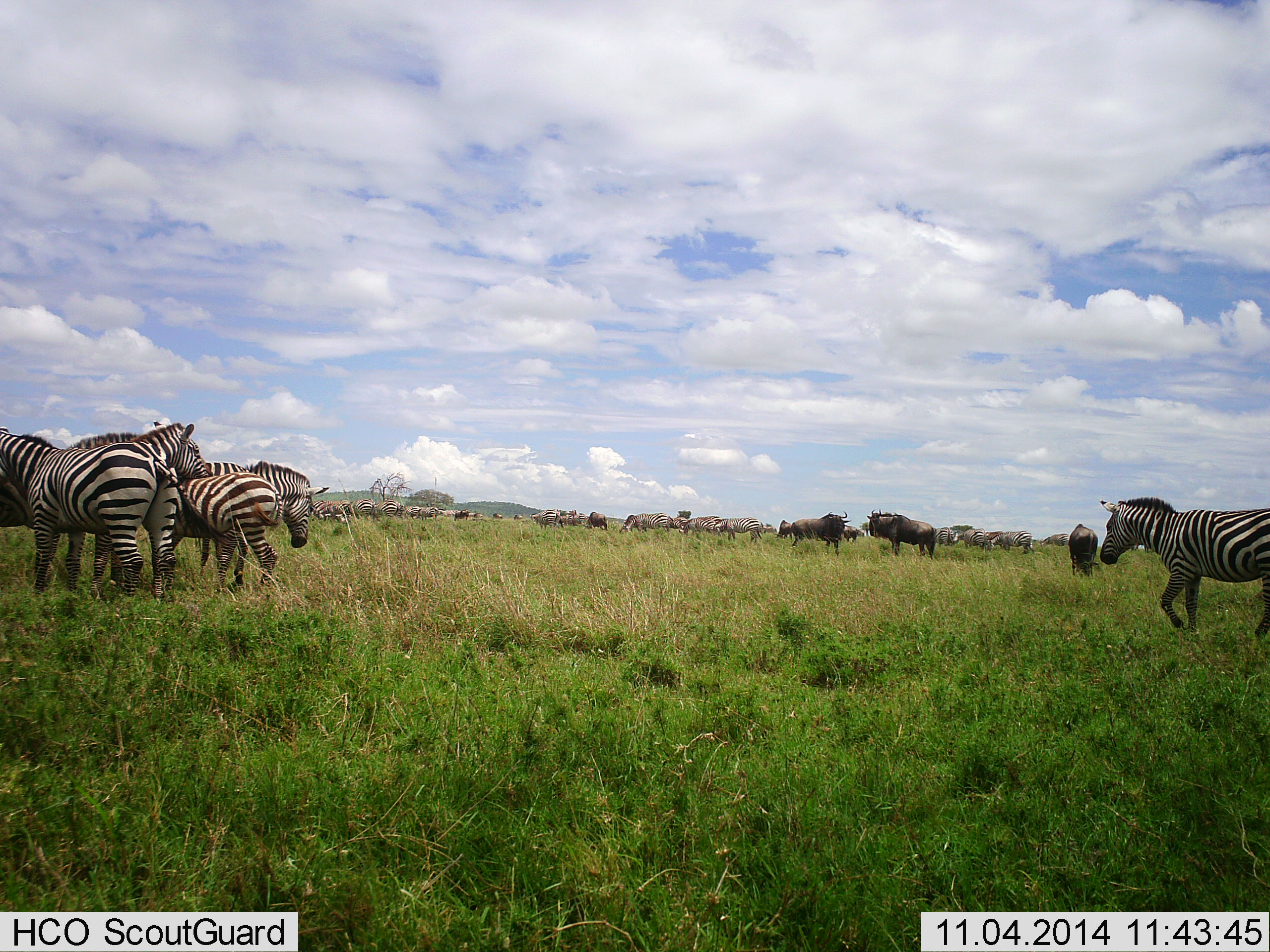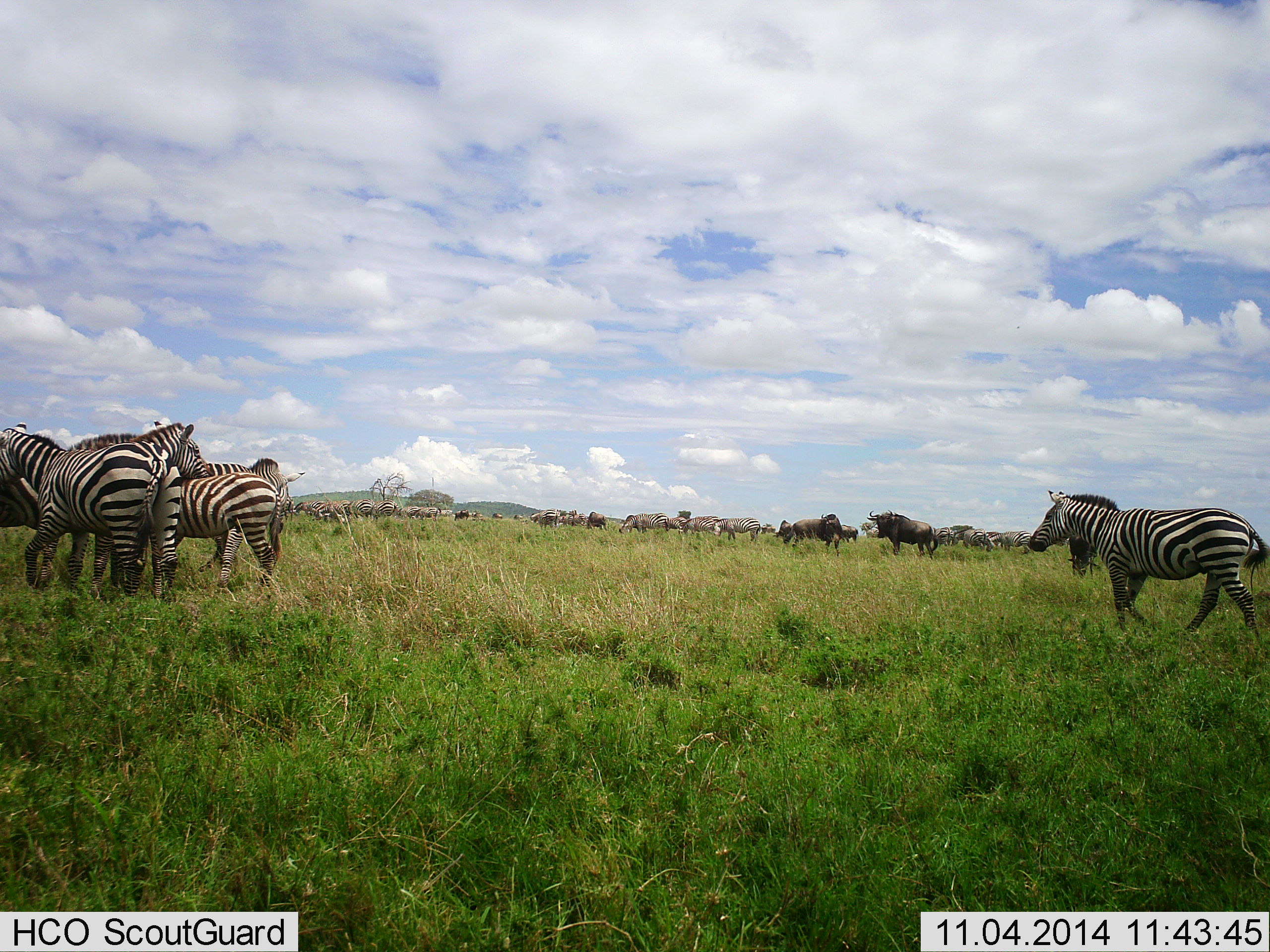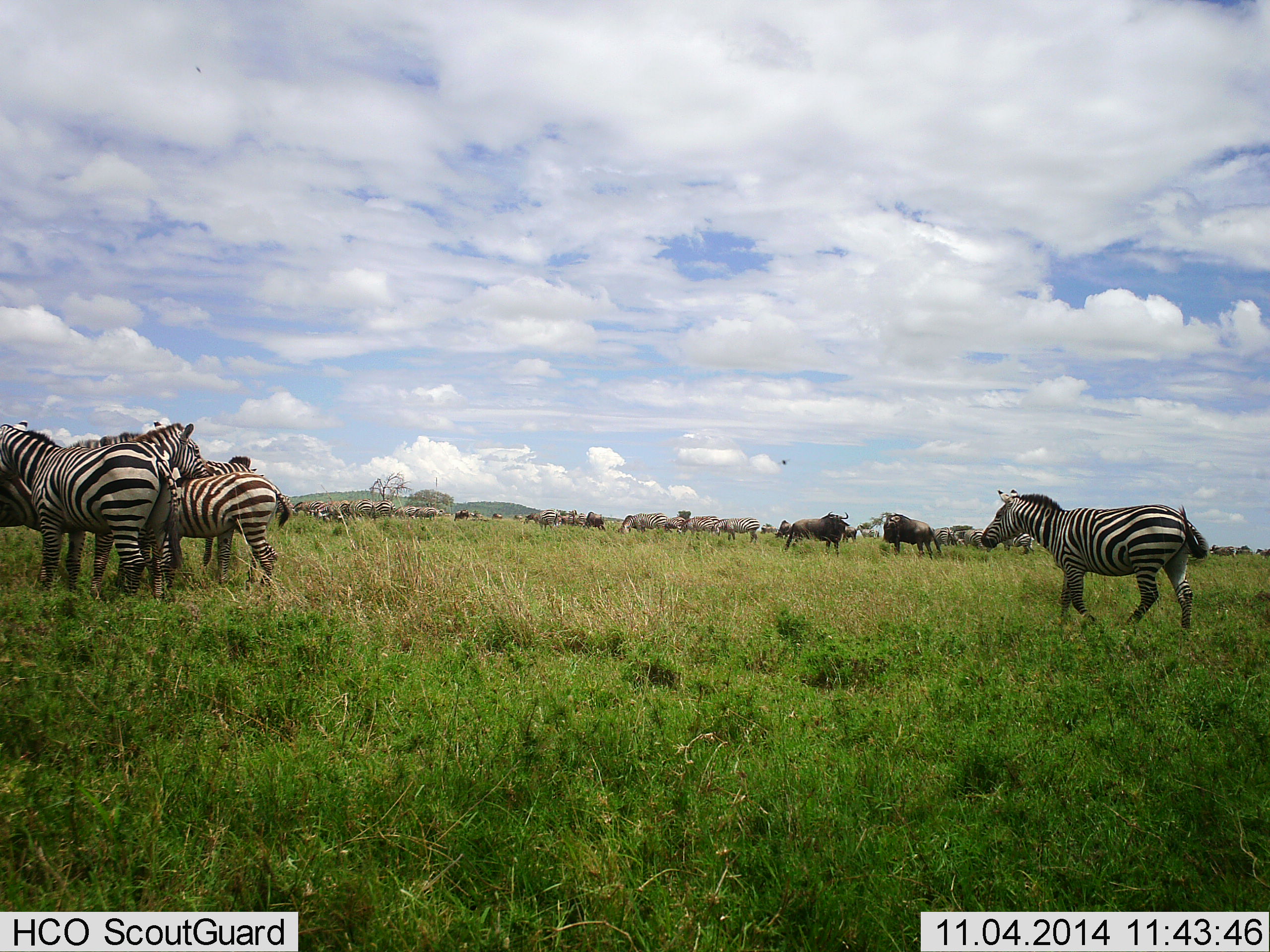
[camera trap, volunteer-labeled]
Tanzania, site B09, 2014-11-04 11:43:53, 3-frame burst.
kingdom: Animalia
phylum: Chordata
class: Mammalia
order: Artiodactyla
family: Bovidae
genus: Connochaetes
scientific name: Connochaetes taurinus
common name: blue wildebeest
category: wildebeest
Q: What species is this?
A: Wildebeest (blue wildebeest) (Connochaetes taurinus).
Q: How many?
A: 11-50.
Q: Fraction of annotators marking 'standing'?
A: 82%.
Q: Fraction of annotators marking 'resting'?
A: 0%.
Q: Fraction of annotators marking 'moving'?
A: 36%.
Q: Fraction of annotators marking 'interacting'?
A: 18%.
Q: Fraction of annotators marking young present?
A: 0%.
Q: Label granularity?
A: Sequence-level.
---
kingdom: Animalia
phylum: Chordata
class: Mammalia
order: Perissodactyla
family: Equidae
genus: Equus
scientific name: Equus quagga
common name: plains zebra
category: zebra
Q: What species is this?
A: Zebra (plains zebra) (Equus quagga).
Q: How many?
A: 11-50.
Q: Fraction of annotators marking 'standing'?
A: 83%.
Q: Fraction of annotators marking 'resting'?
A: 0%.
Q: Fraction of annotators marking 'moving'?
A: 83%.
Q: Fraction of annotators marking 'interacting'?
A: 33%.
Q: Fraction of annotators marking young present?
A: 0%.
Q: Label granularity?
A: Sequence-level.